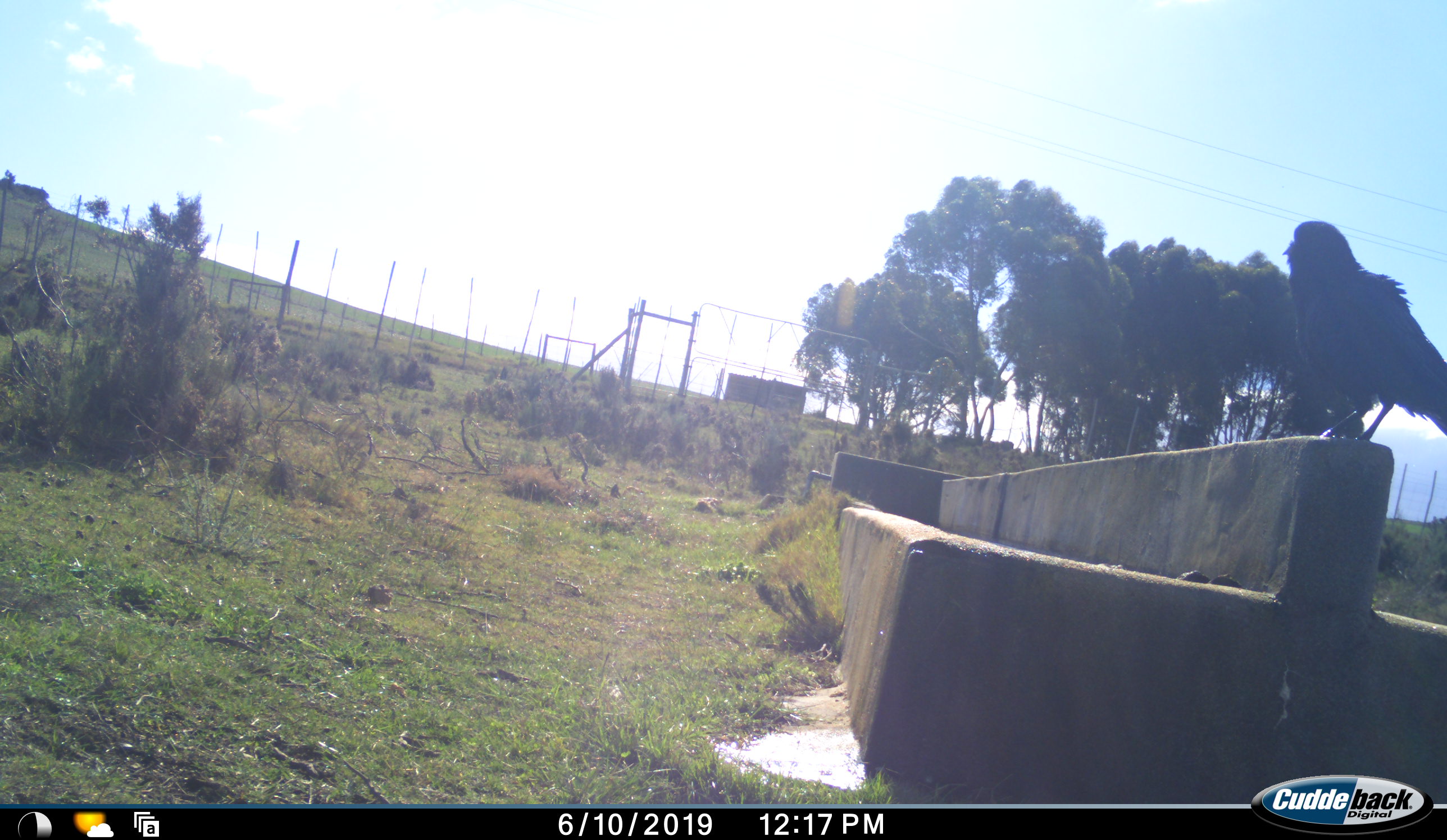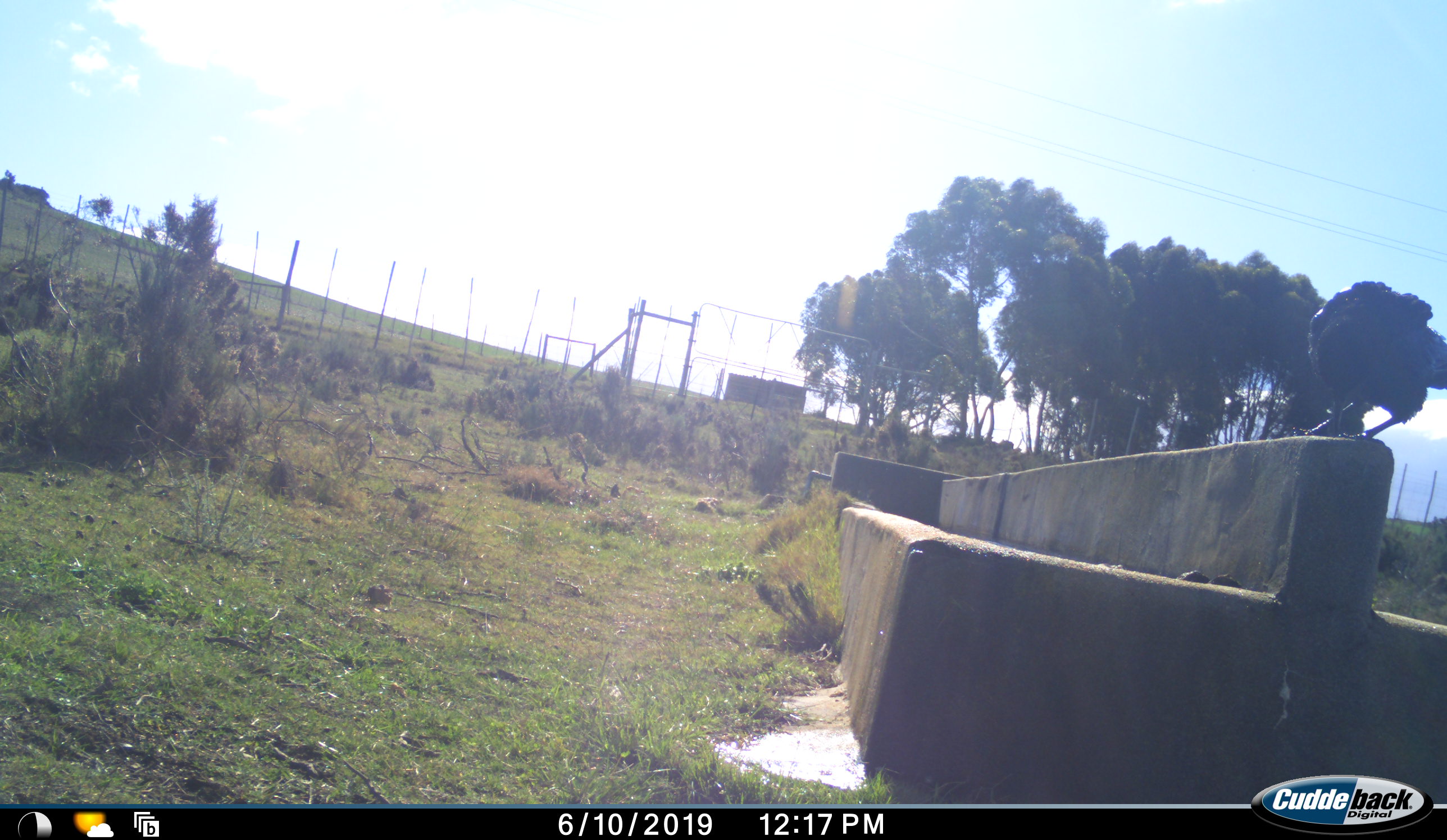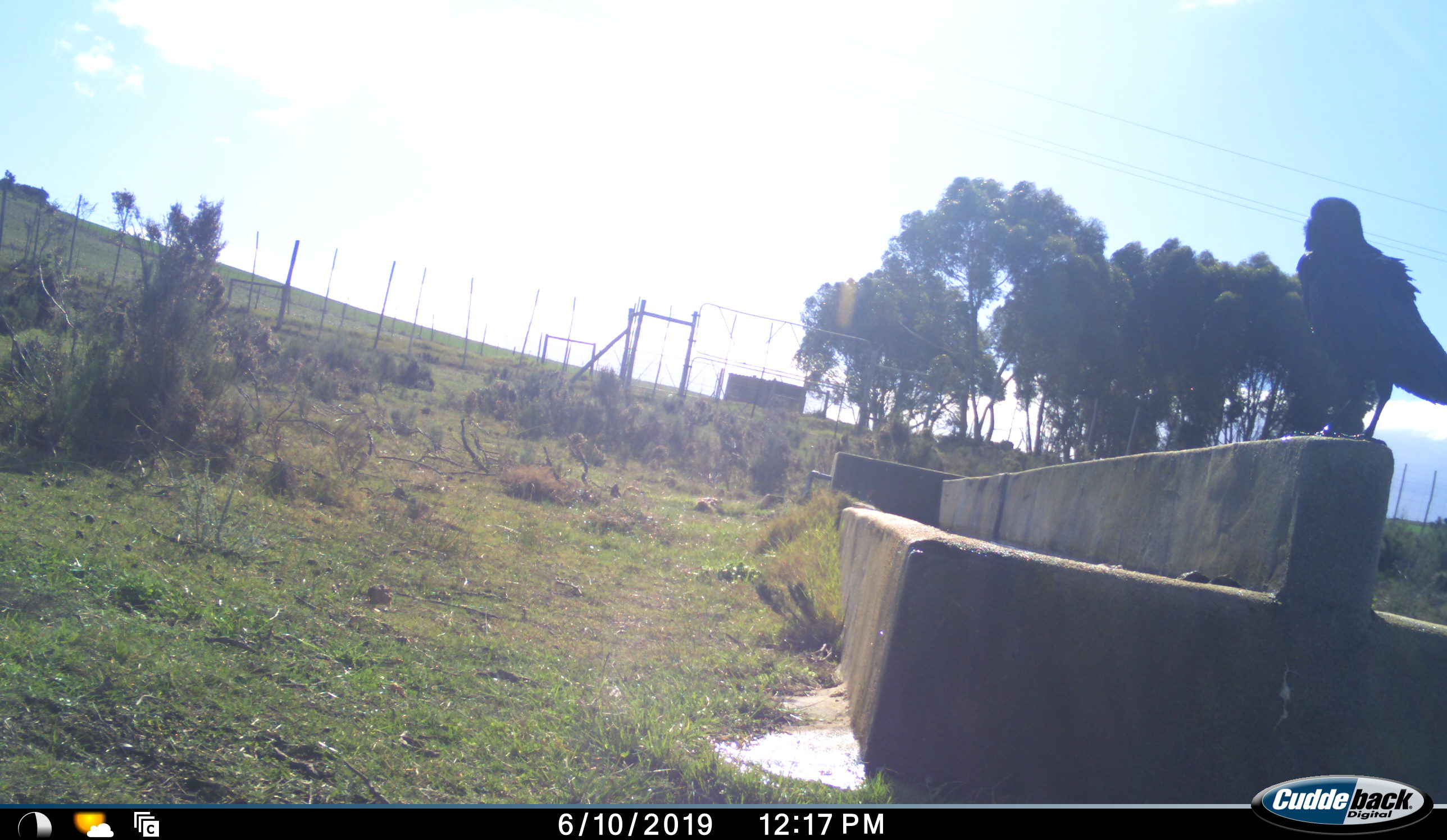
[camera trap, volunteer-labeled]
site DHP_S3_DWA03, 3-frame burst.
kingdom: Animalia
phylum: Chordata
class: Aves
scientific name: Aves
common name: bird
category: birdother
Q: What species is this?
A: Birdother (bird) (Aves).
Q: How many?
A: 1.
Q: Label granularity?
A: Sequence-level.